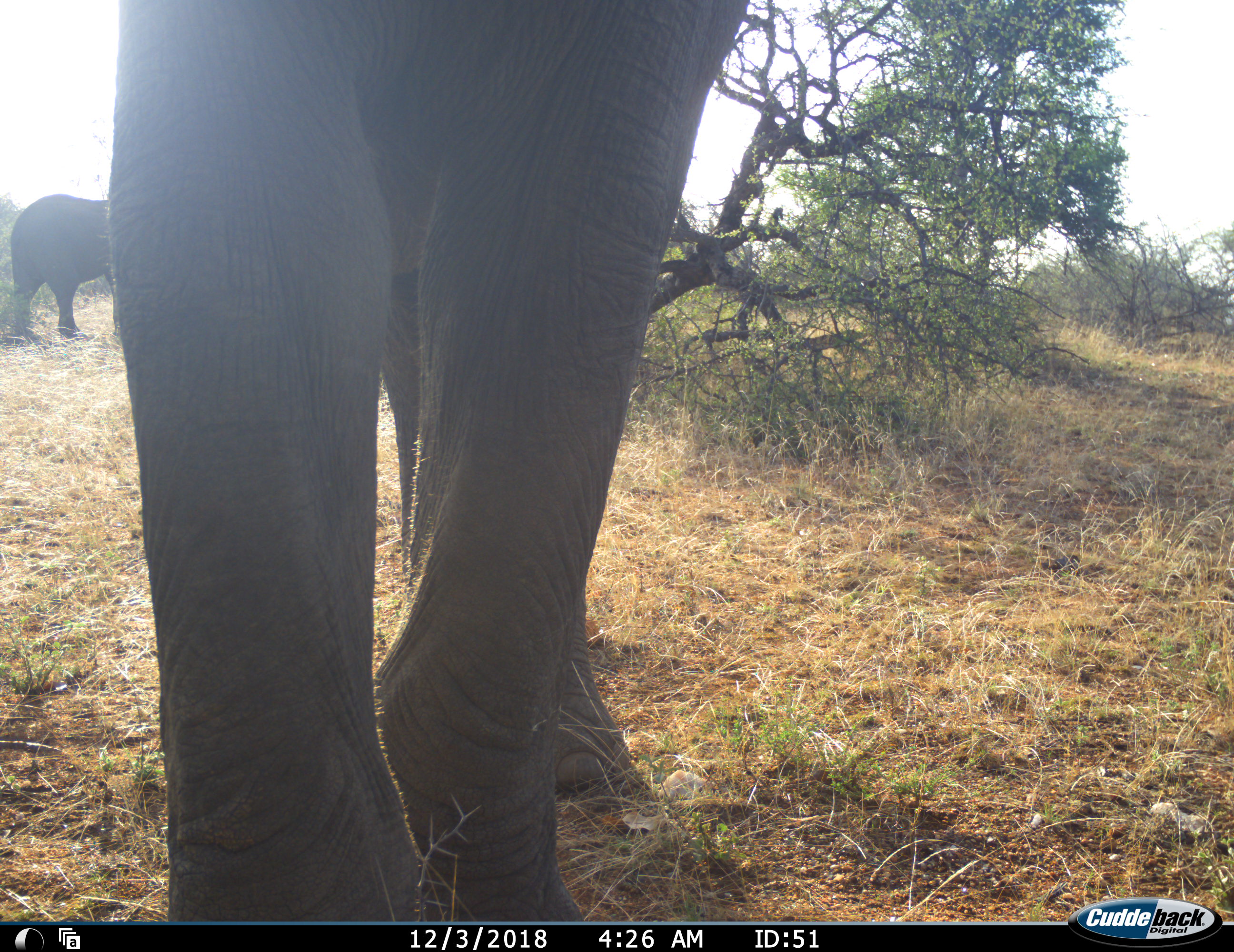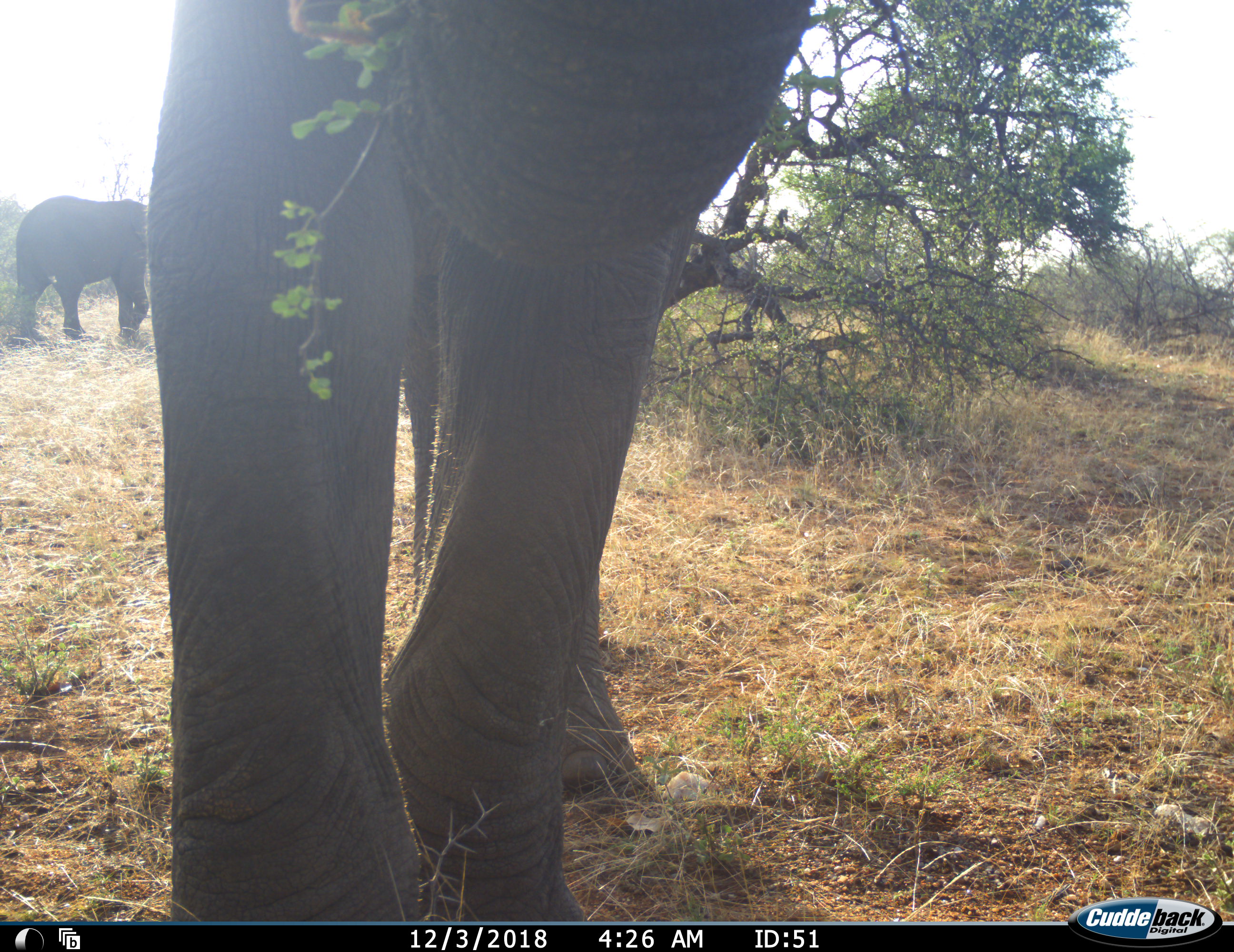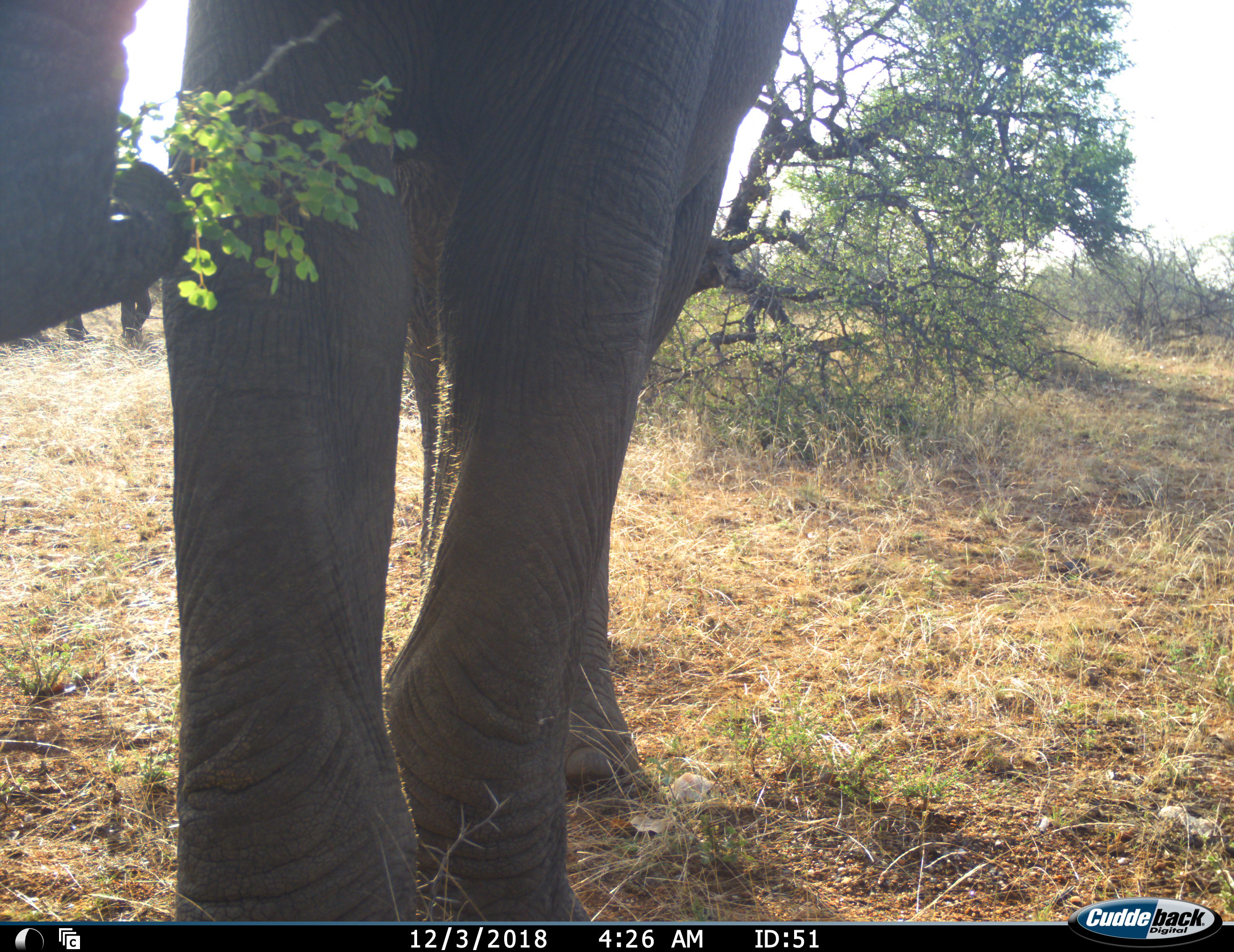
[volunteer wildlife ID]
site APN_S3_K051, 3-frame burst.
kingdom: Animalia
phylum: Chordata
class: Mammalia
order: Proboscidea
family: Elephantidae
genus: Loxodonta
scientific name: Loxodonta africana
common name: african bush elephant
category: elephant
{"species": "elephant (african bush elephant) (Loxodonta africana)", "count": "2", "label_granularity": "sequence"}